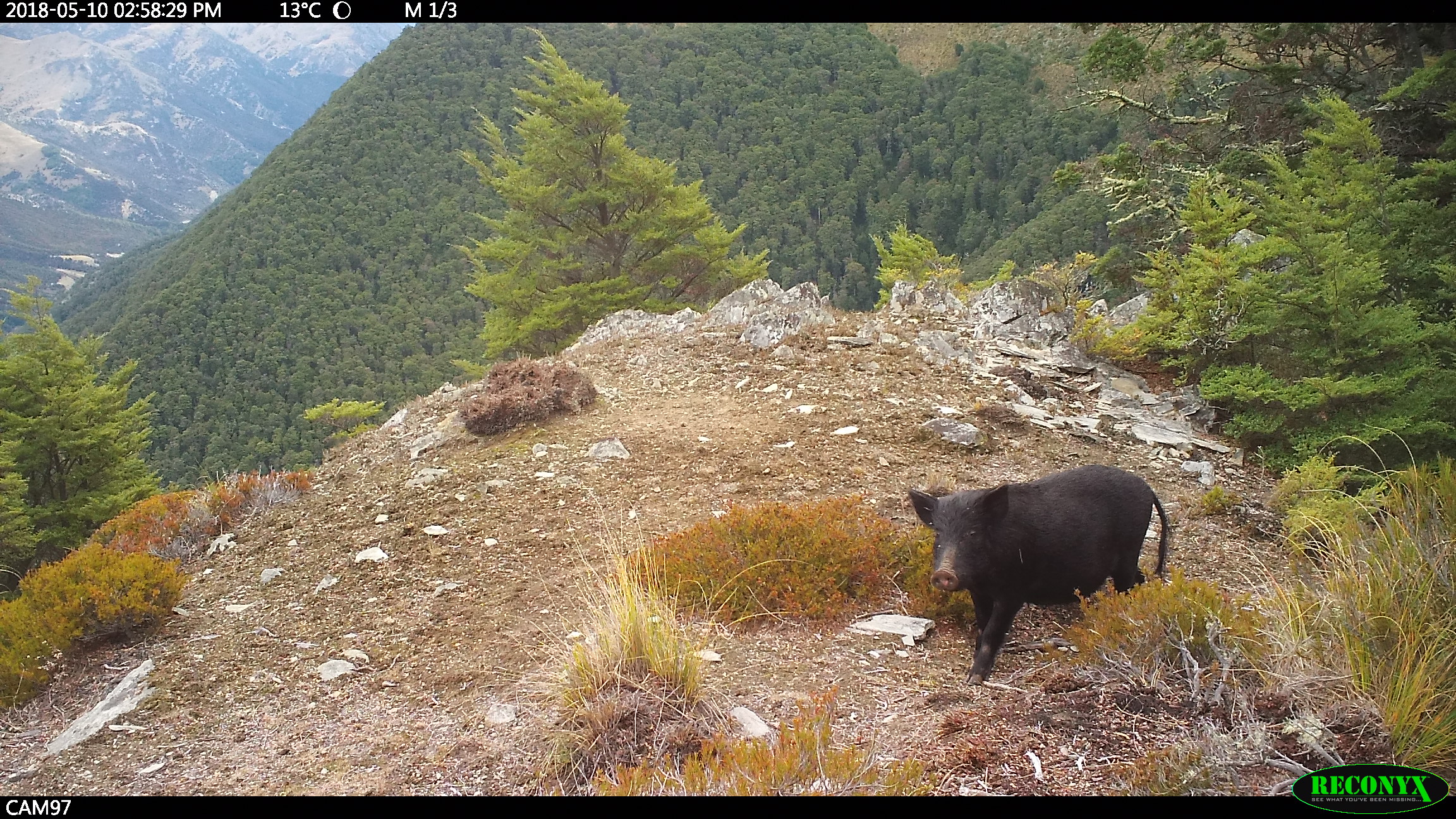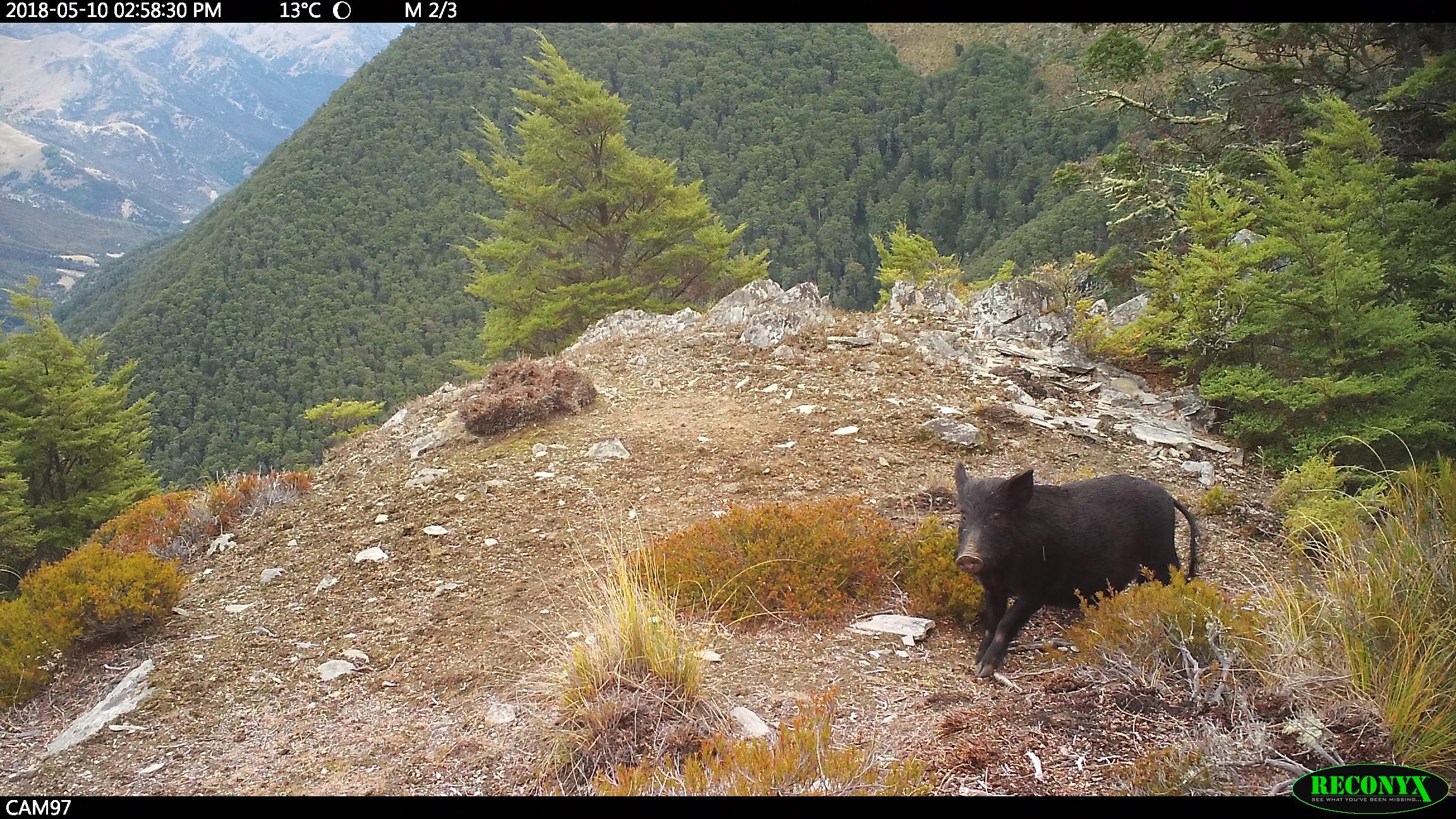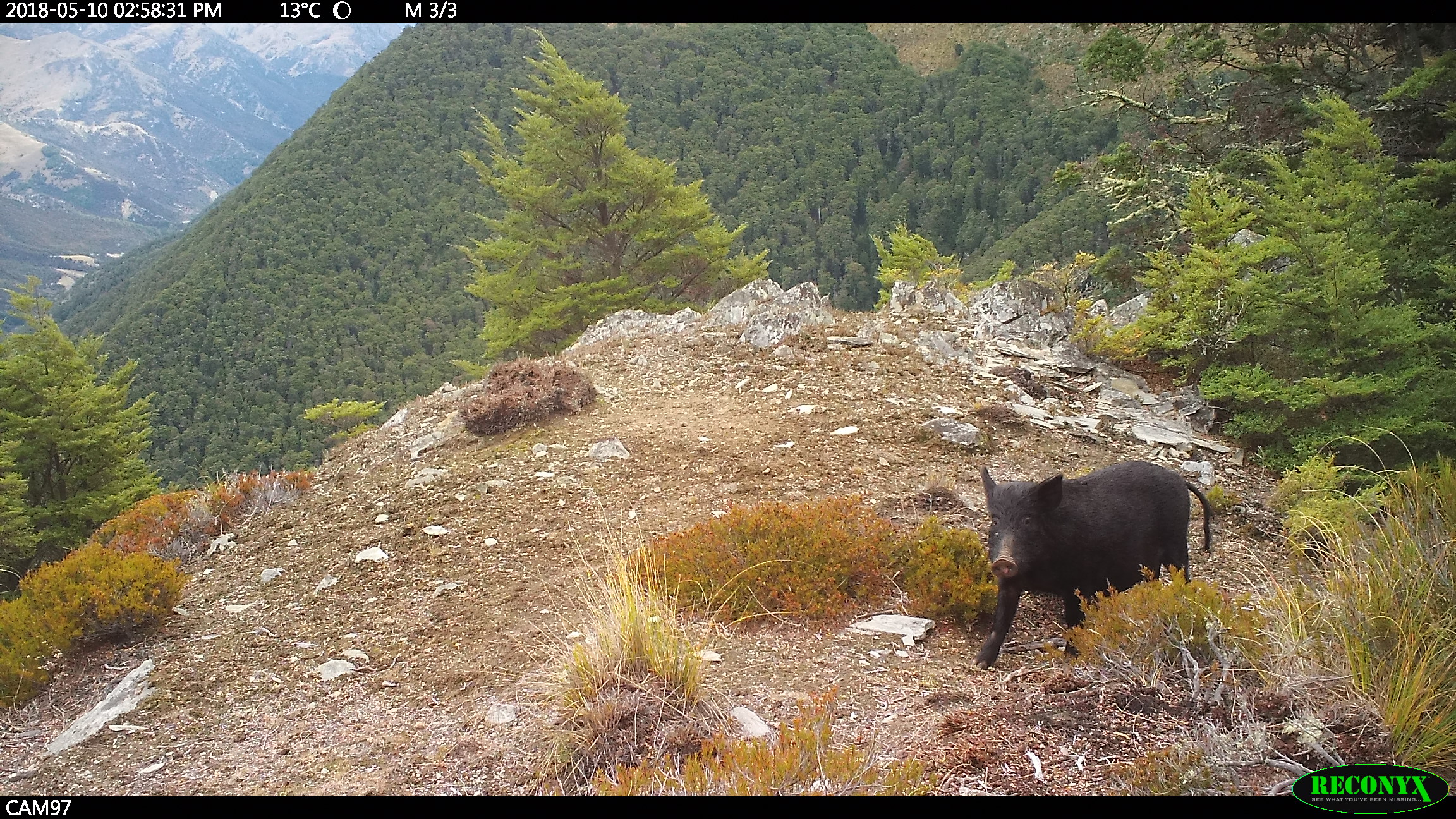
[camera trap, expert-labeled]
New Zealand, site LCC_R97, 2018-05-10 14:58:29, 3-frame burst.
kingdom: Animalia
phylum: Chordata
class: Mammalia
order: Artiodactyla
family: Suidae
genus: Sus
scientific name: Sus scrofa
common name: pig